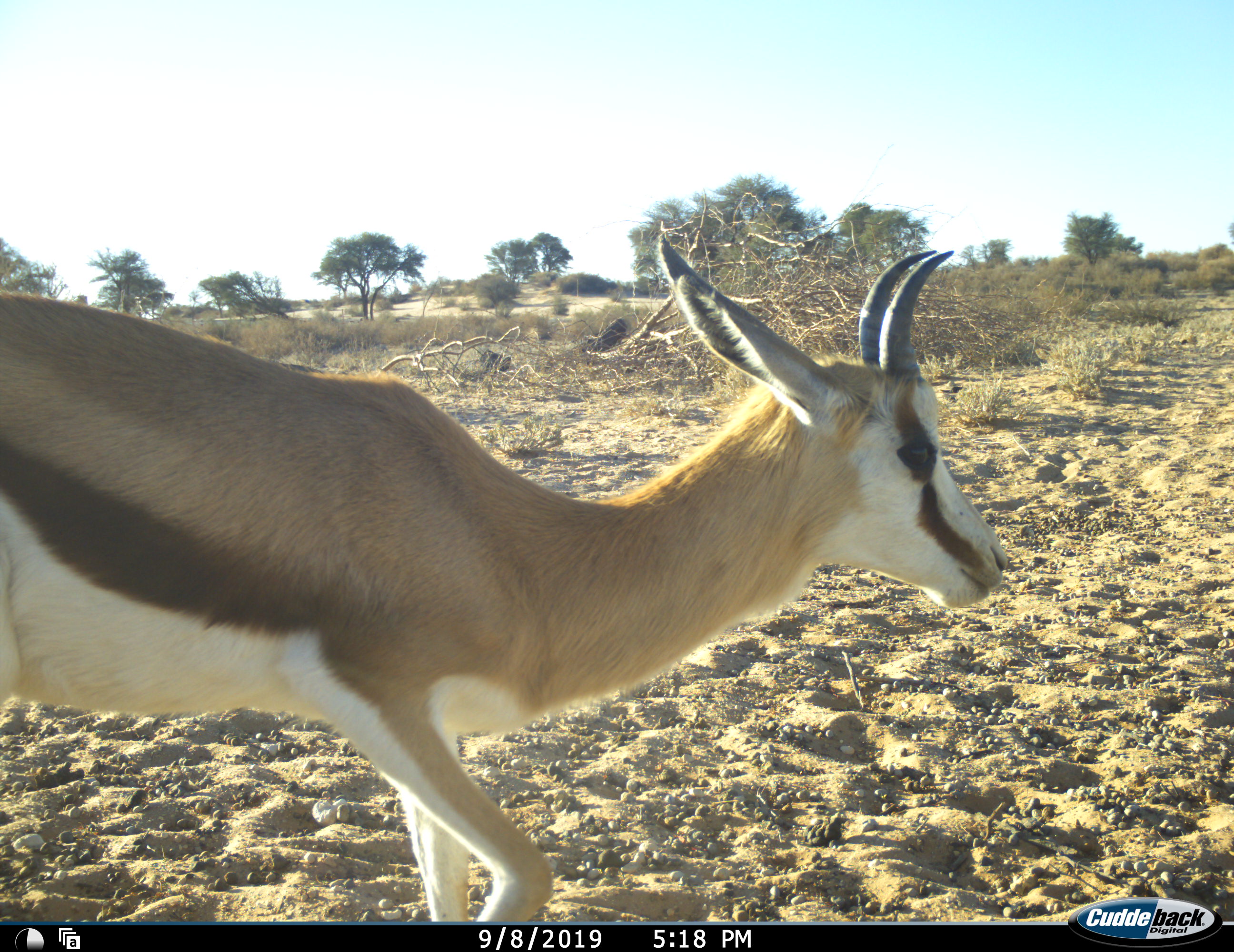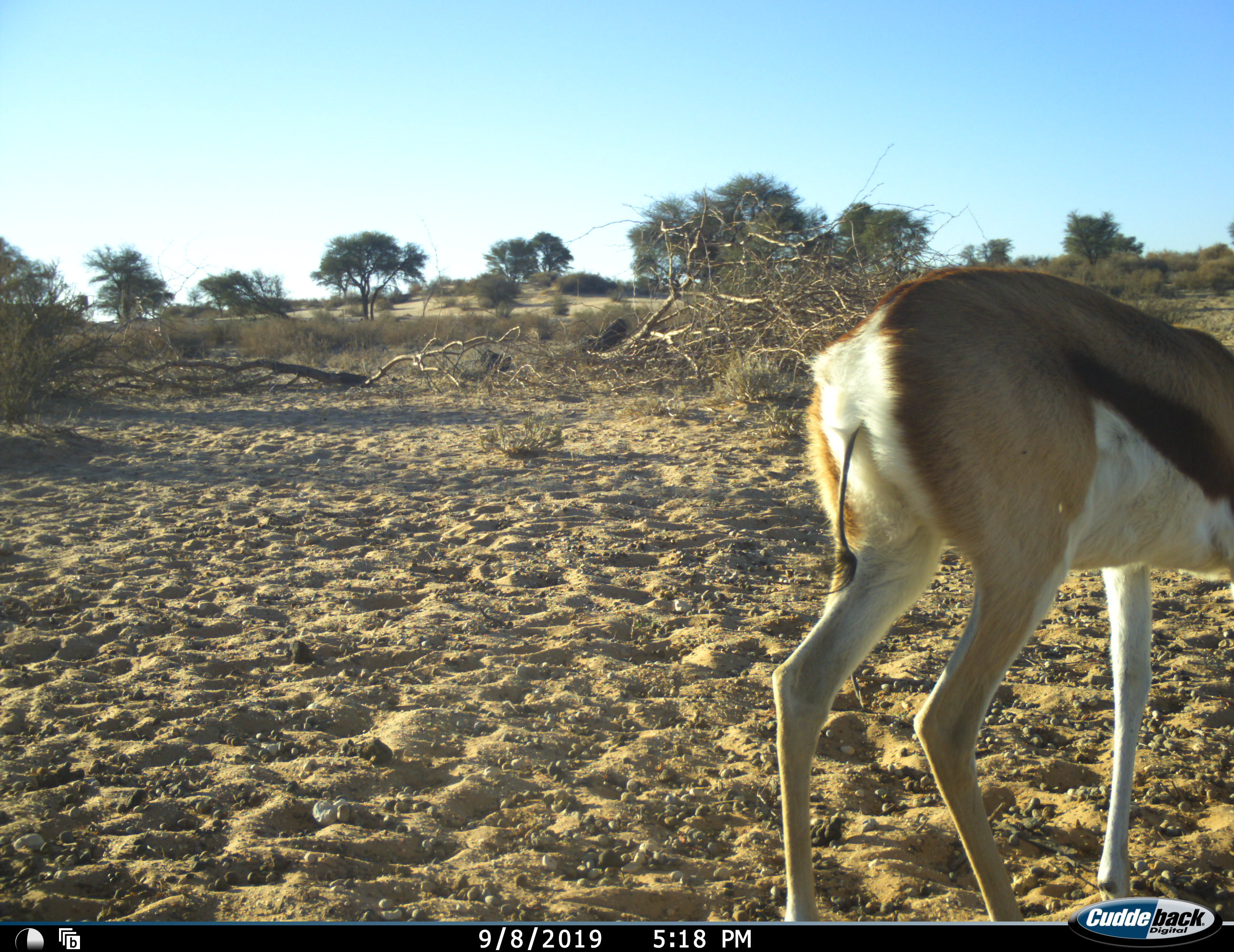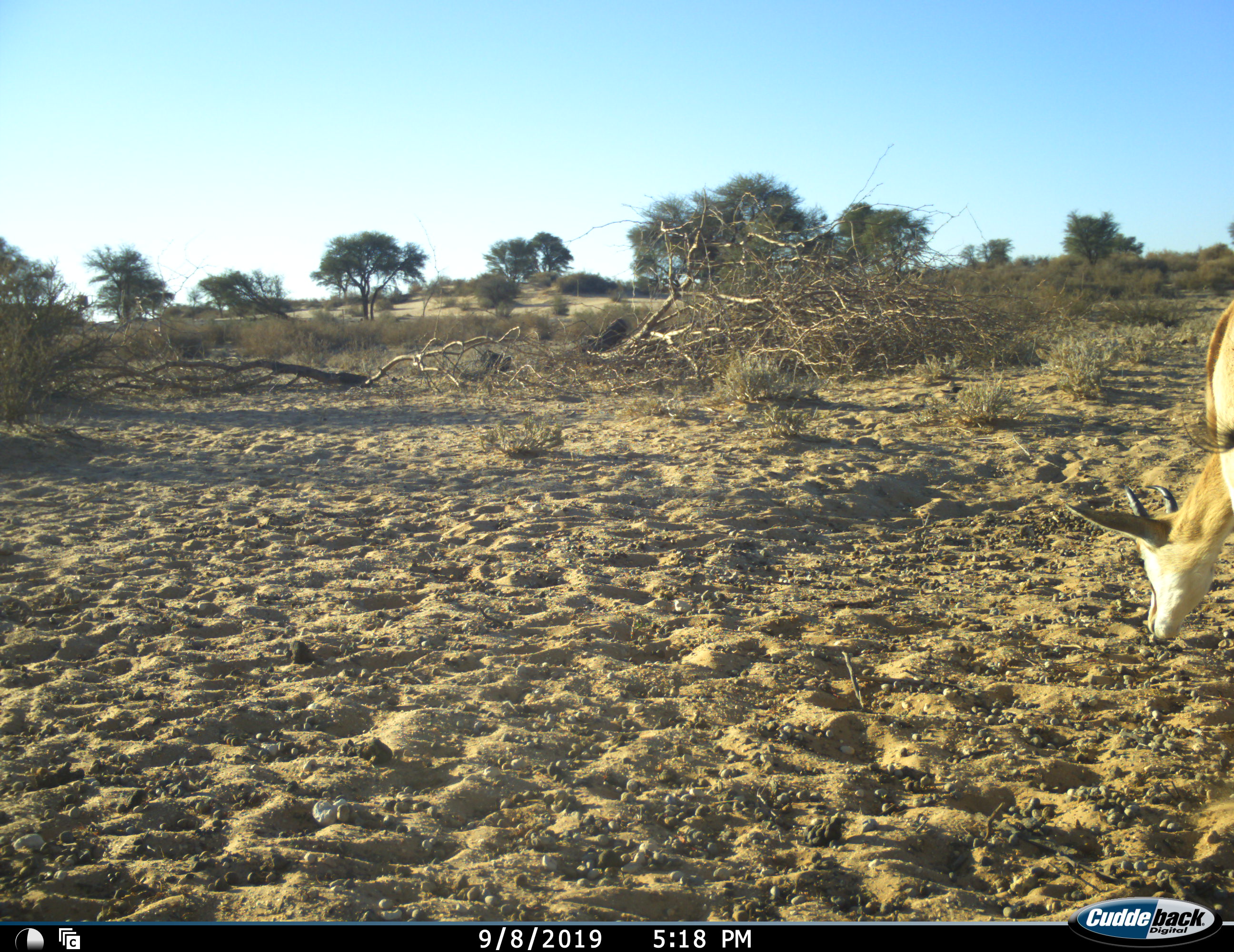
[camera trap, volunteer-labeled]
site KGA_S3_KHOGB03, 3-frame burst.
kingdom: Animalia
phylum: Chordata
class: Mammalia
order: Artiodactyla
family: Bovidae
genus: Antidorcas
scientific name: Antidorcas marsupialis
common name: springbok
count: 1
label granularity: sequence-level